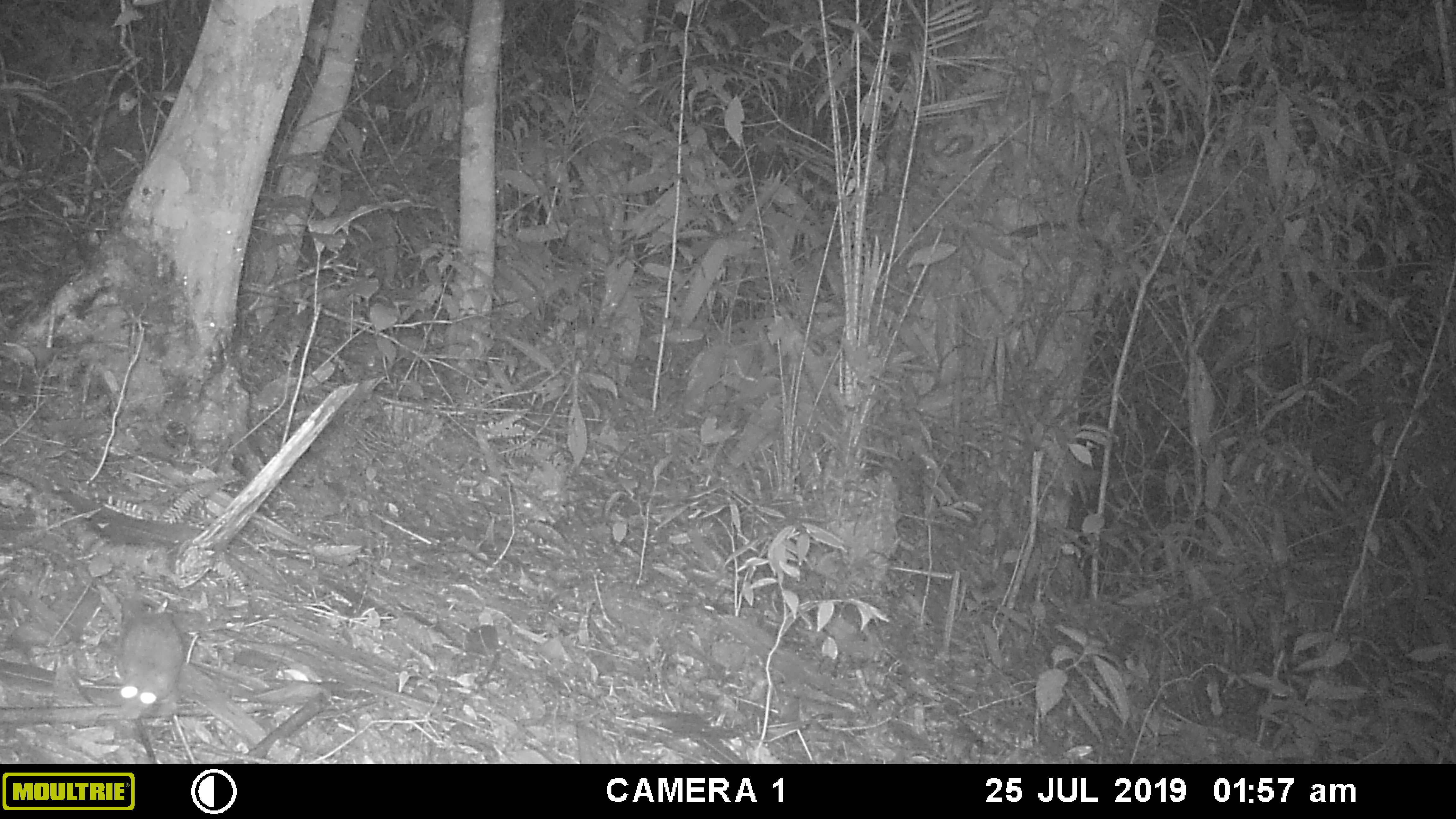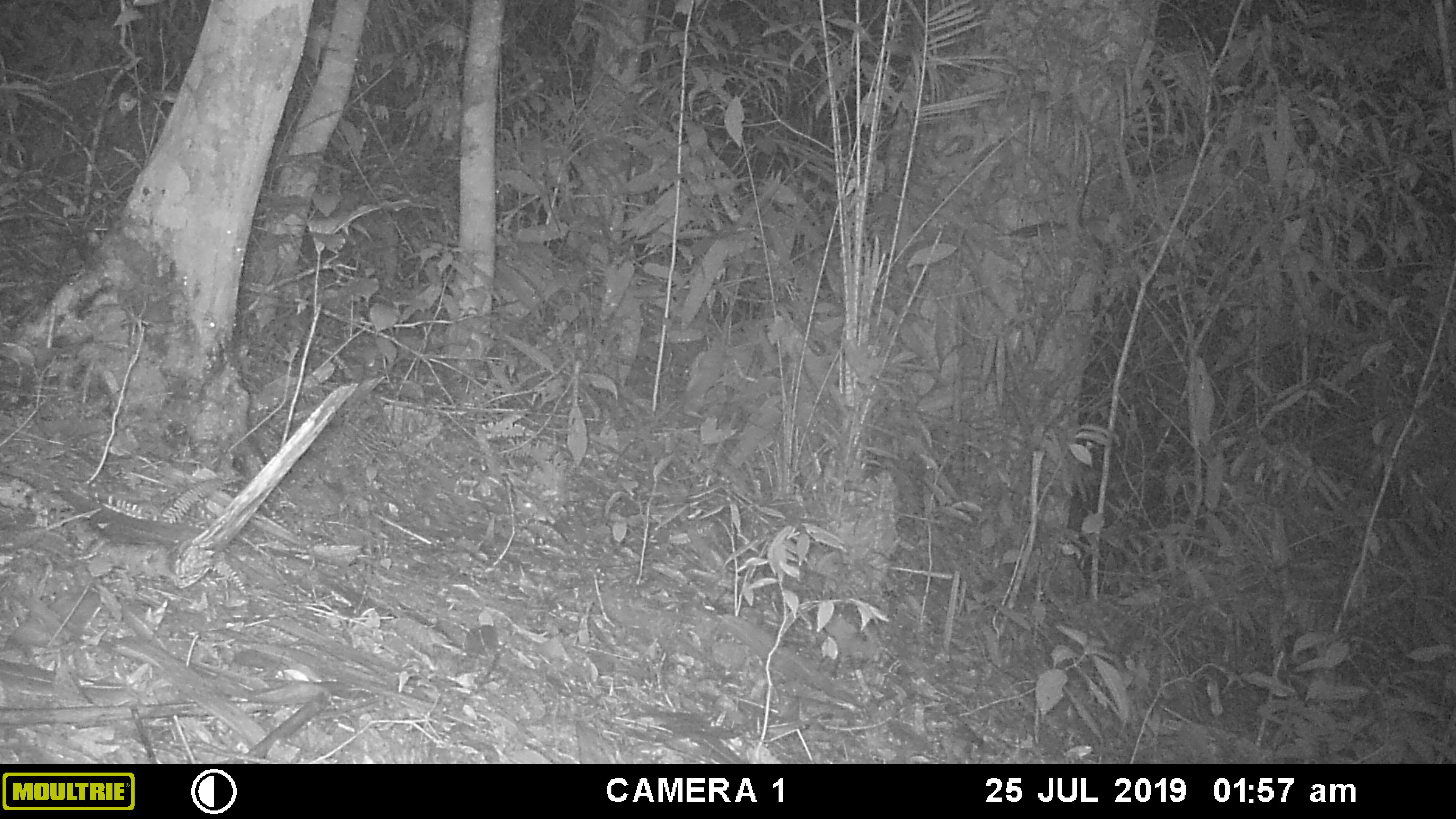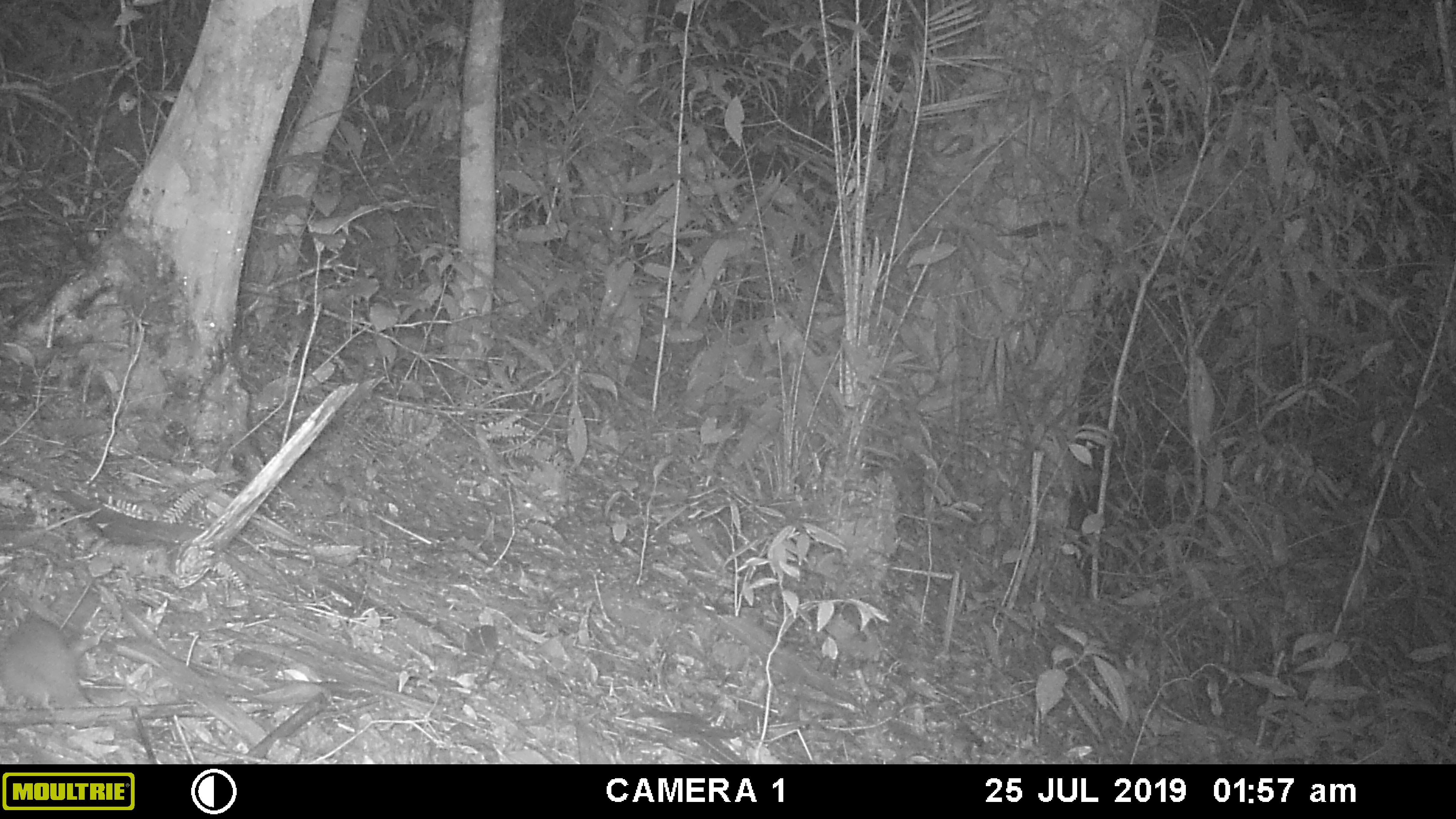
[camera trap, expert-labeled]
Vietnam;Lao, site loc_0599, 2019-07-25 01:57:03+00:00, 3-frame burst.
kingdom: Animalia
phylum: Chordata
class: Mammalia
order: Rodentia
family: Muridae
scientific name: Muridae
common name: old-world mice and rats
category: unidentified murid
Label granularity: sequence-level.